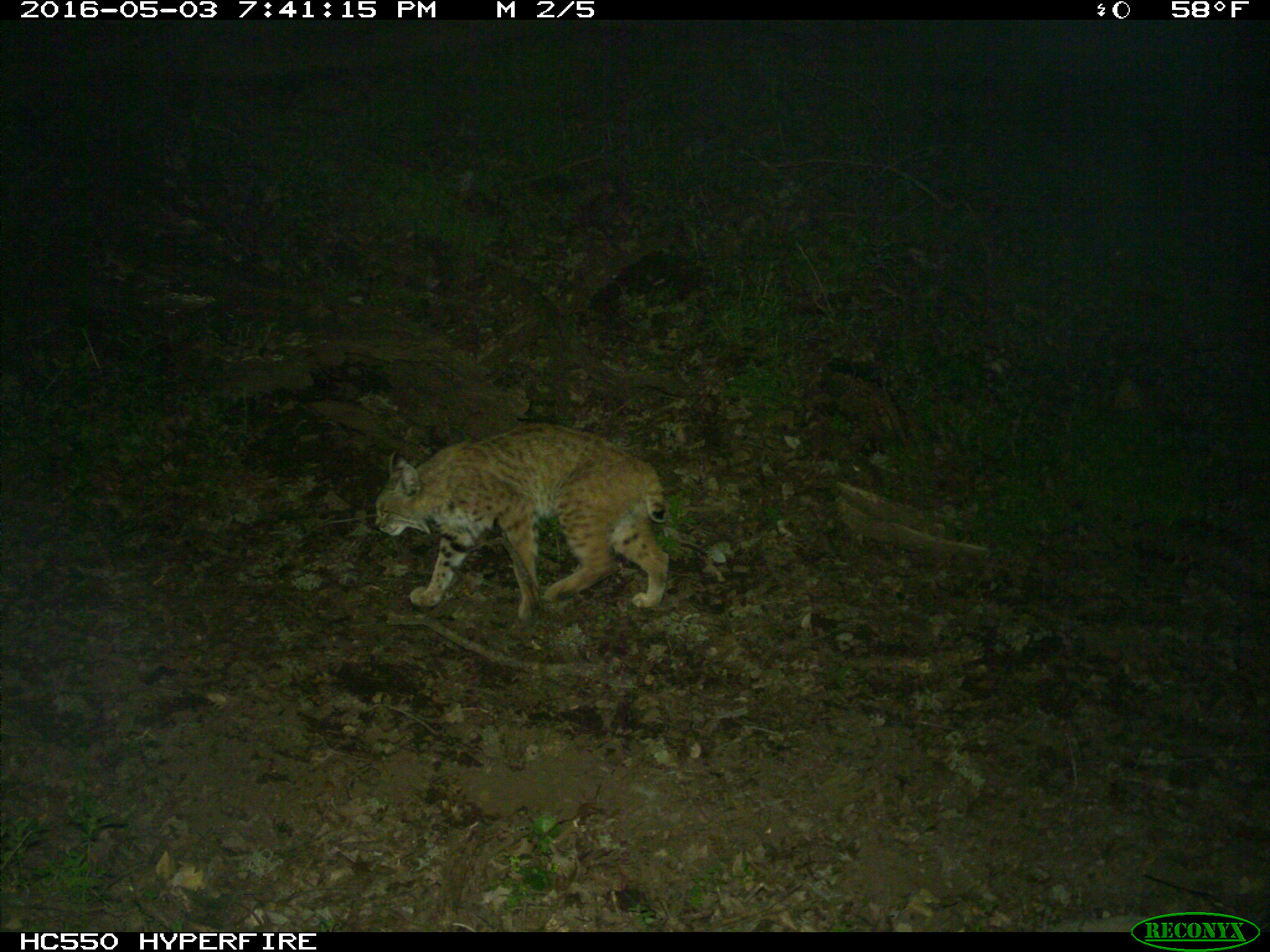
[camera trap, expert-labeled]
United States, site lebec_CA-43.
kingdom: Animalia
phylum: Chordata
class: Mammalia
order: Carnivora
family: Felidae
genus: Lynx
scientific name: Lynx rufus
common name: bobcat